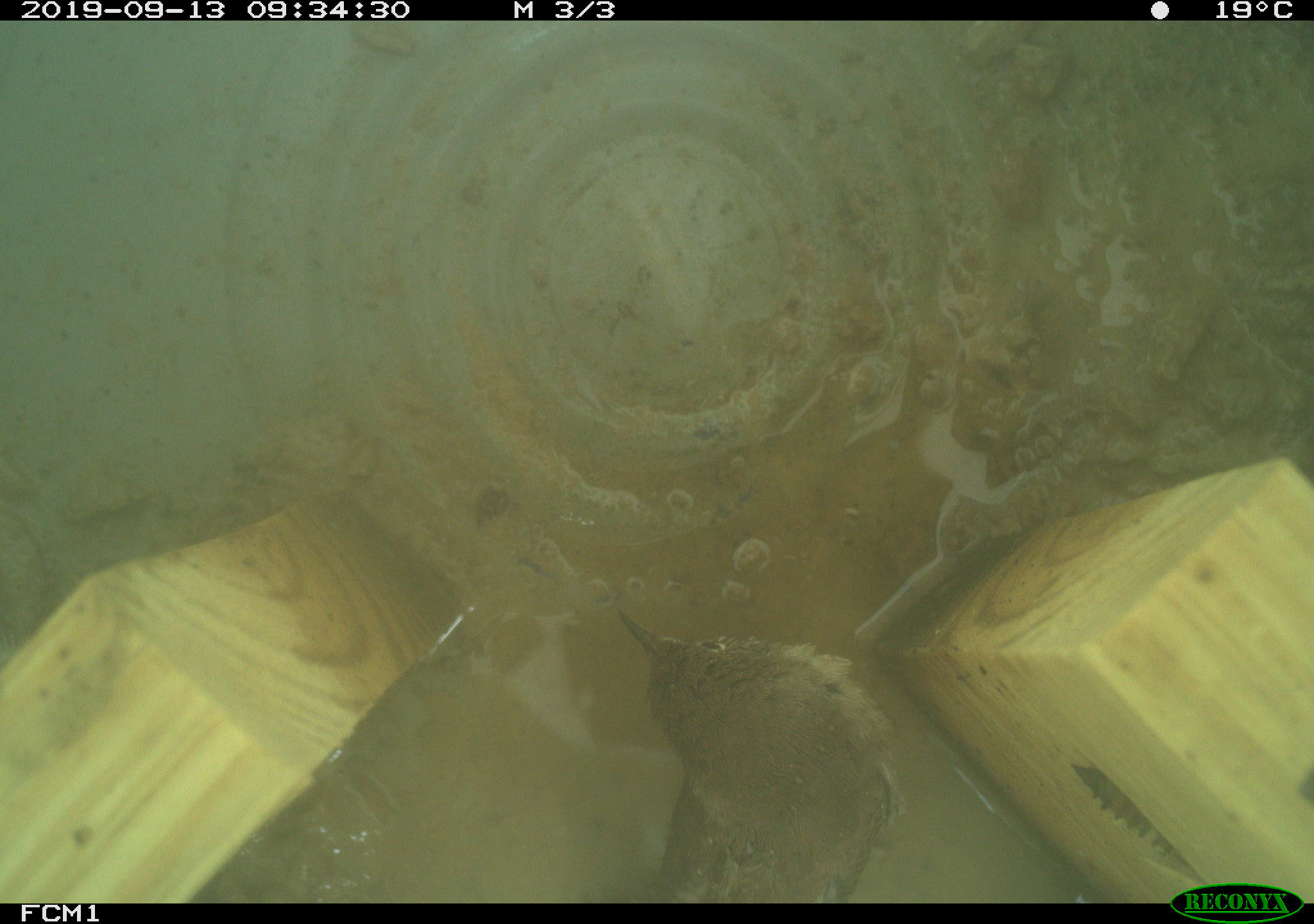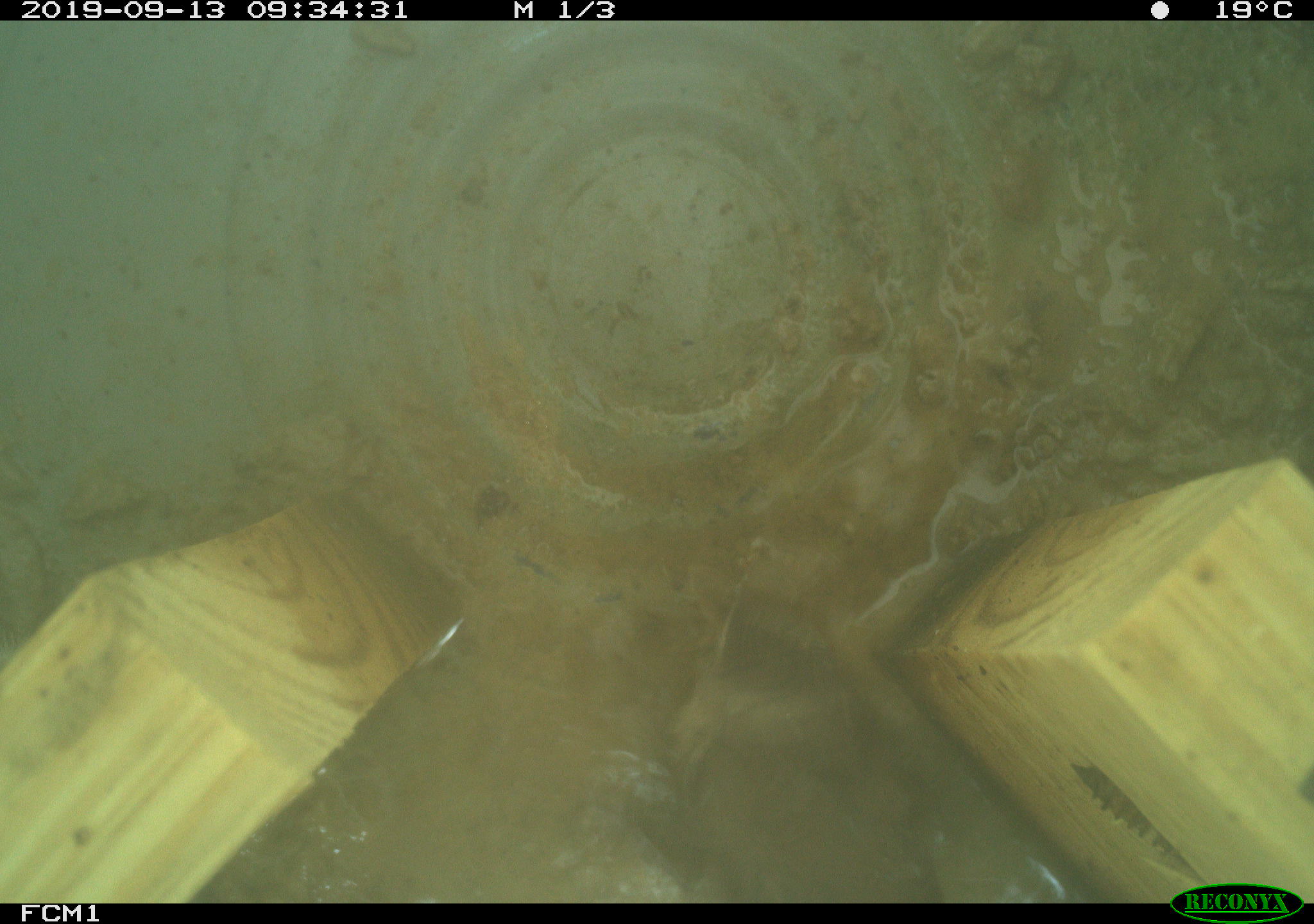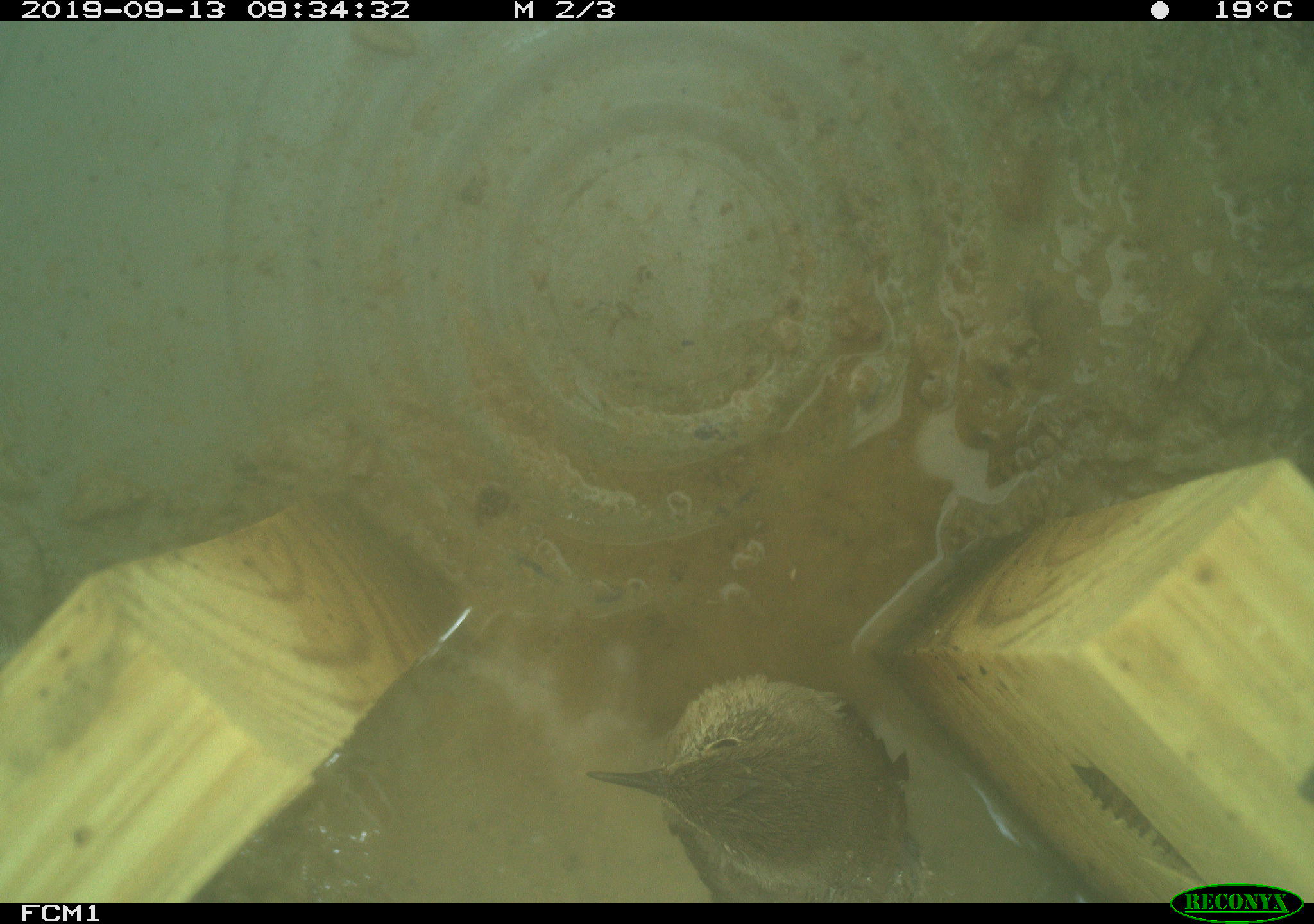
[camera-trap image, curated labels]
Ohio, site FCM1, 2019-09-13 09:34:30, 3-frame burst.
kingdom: Animalia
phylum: Chordata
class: Aves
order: Passeriformes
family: Troglodytidae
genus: Troglodytes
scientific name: Troglodytes aedon aedon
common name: northern house wren